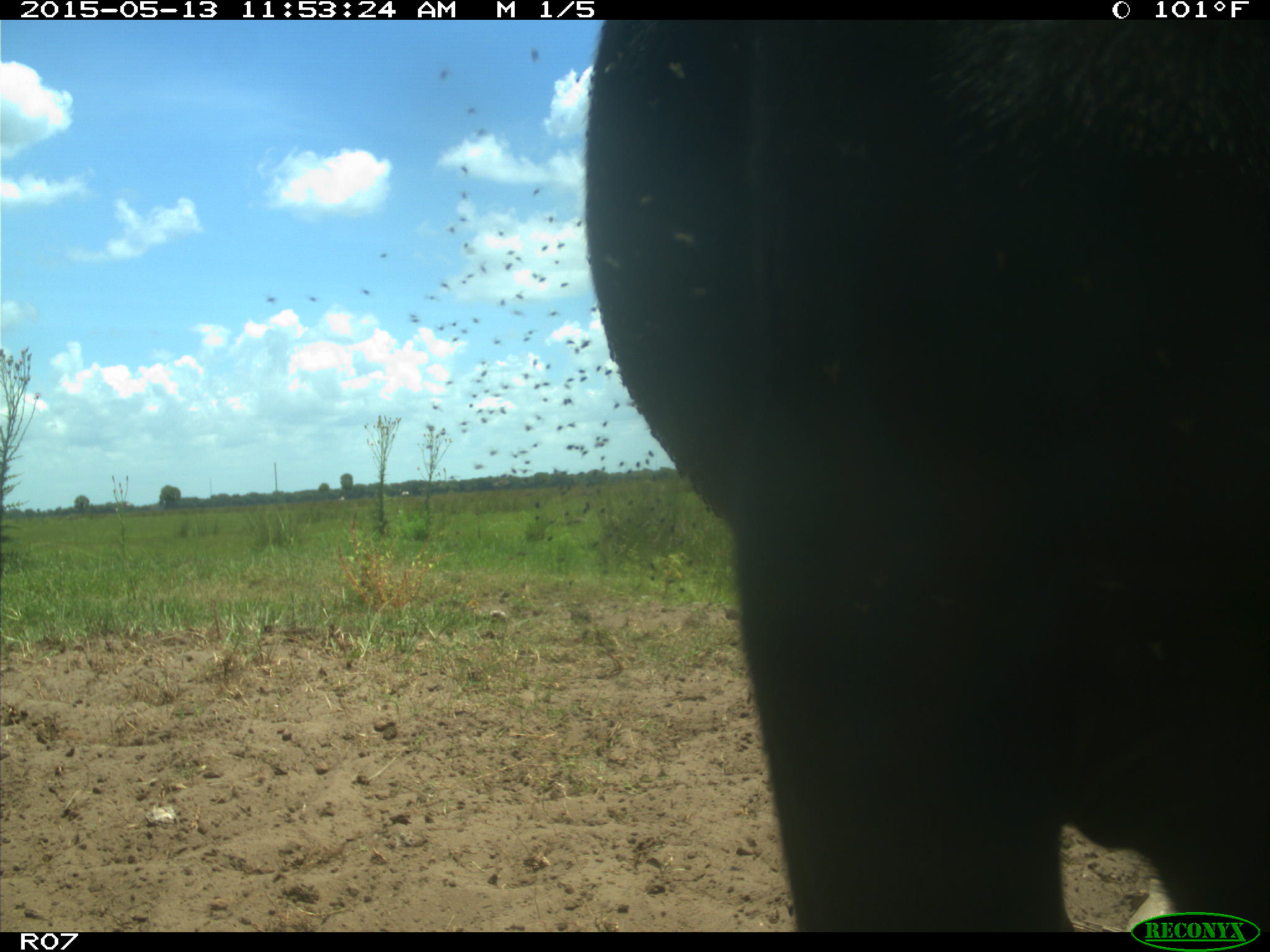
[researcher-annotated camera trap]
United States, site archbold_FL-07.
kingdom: Animalia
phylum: Chordata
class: Mammalia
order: Artiodactyla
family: Bovidae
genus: Bos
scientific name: Bos taurus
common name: domestic cow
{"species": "Bos taurus (domestic cow)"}